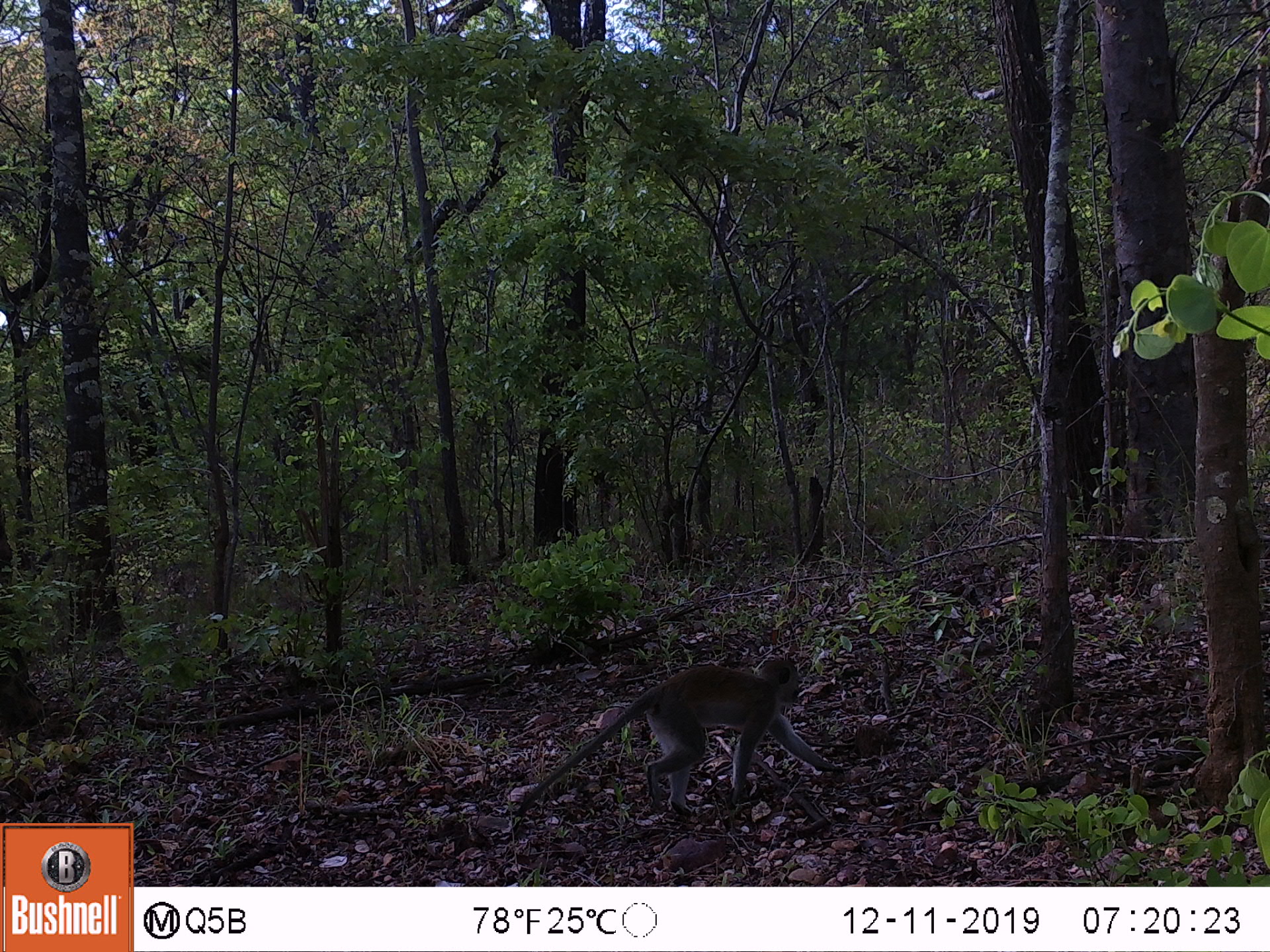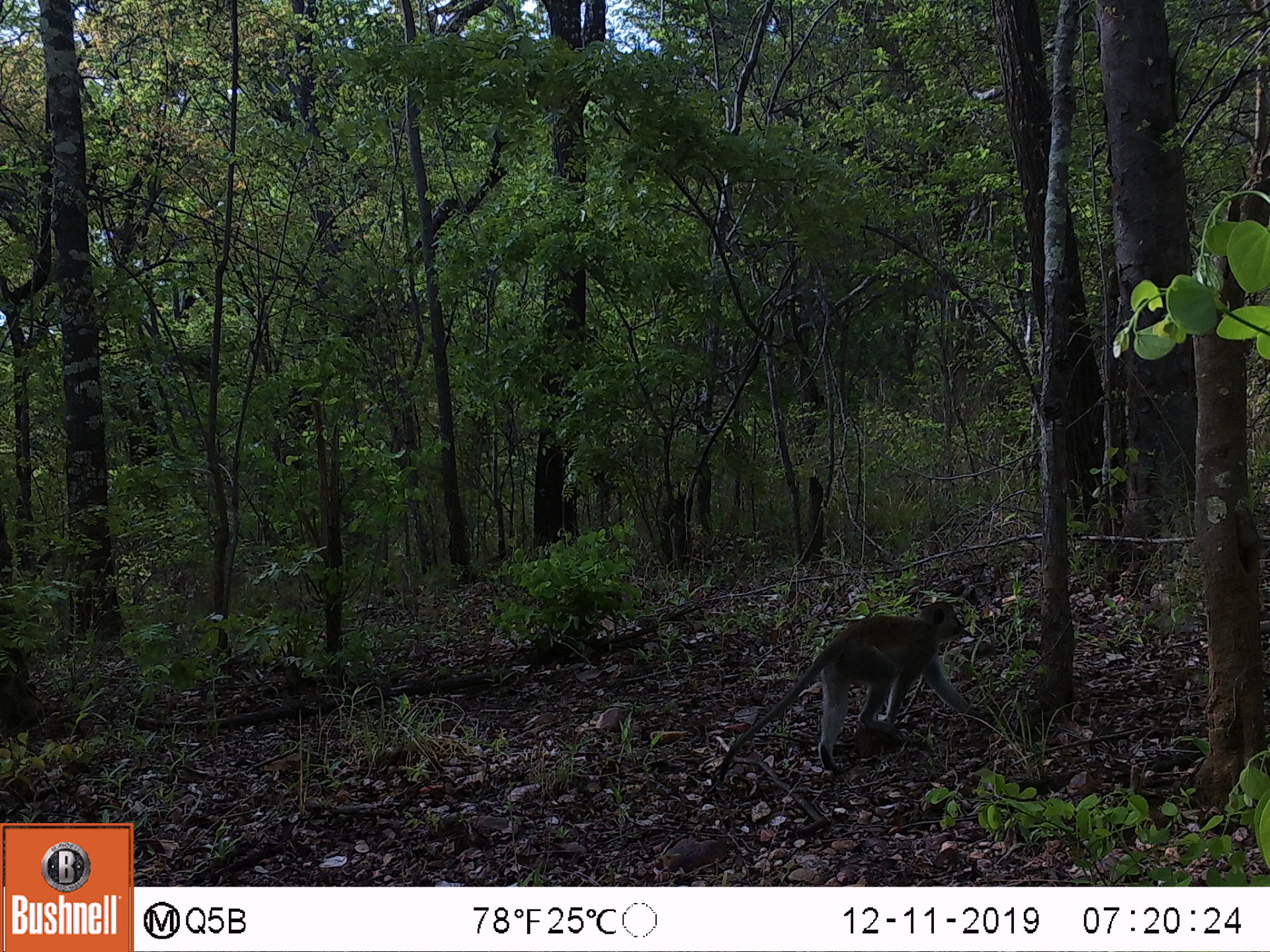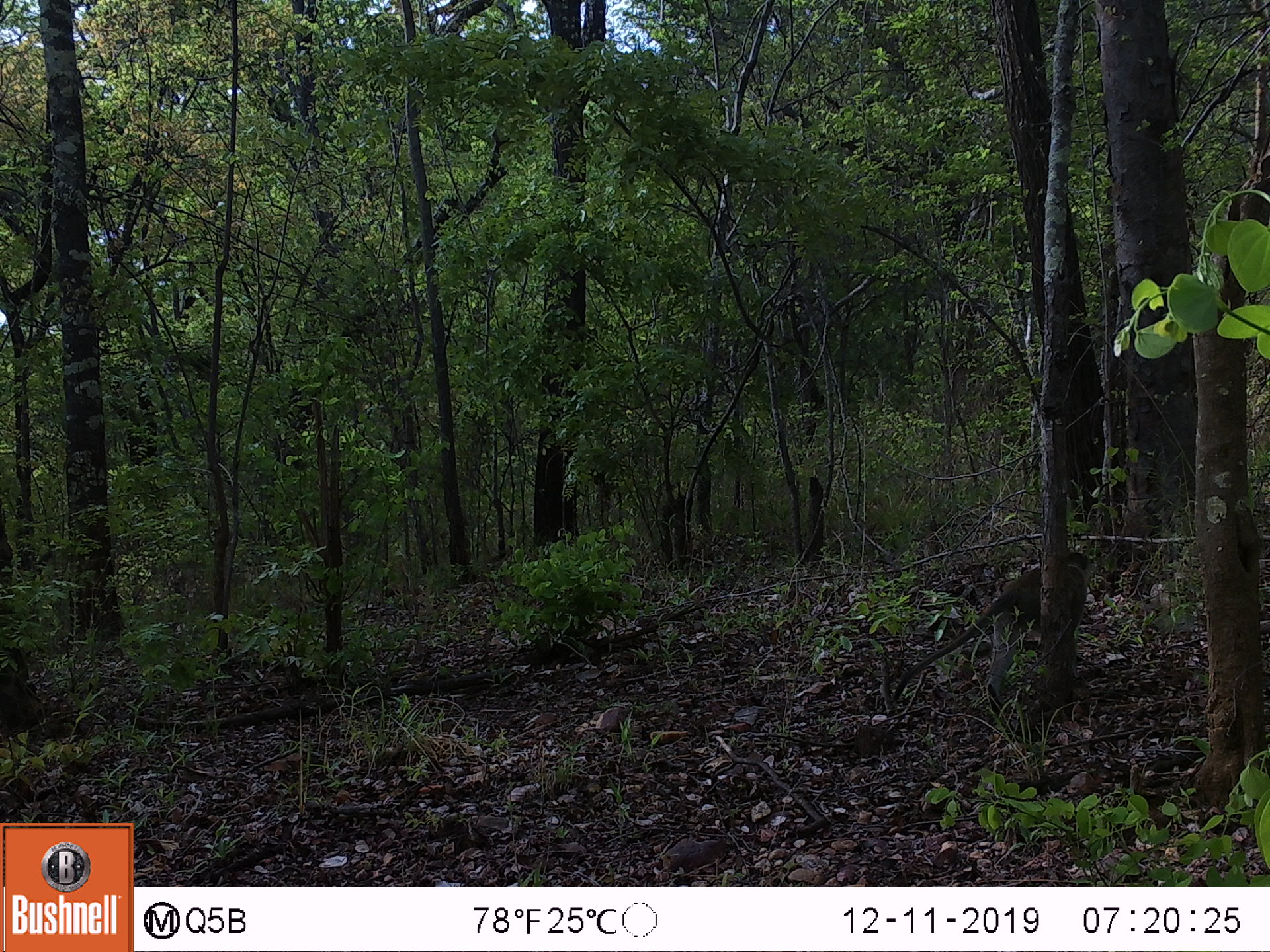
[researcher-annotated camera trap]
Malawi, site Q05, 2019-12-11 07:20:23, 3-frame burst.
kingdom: Animalia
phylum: Chordata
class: Mammalia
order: Primates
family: Cercopithecidae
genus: Chlorocebus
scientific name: Chlorocebus pygerythrus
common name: vervet monkey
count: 1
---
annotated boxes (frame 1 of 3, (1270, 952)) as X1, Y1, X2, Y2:
vervet monkey: 469, 653, 850, 843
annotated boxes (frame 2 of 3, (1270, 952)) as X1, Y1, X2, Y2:
vervet monkey: 706, 590, 993, 791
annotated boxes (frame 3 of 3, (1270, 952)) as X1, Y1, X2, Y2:
vervet monkey: 894, 542, 1094, 722